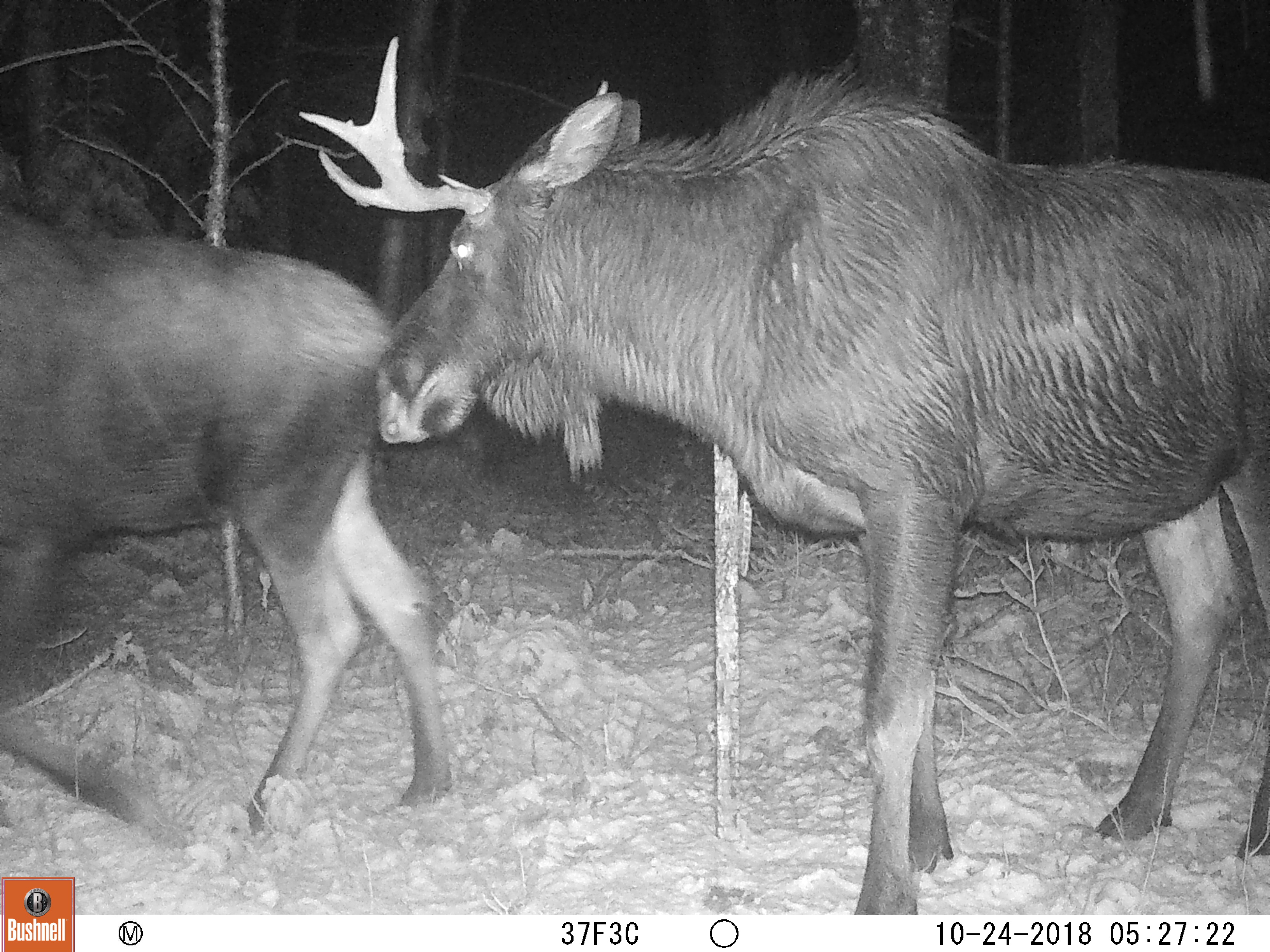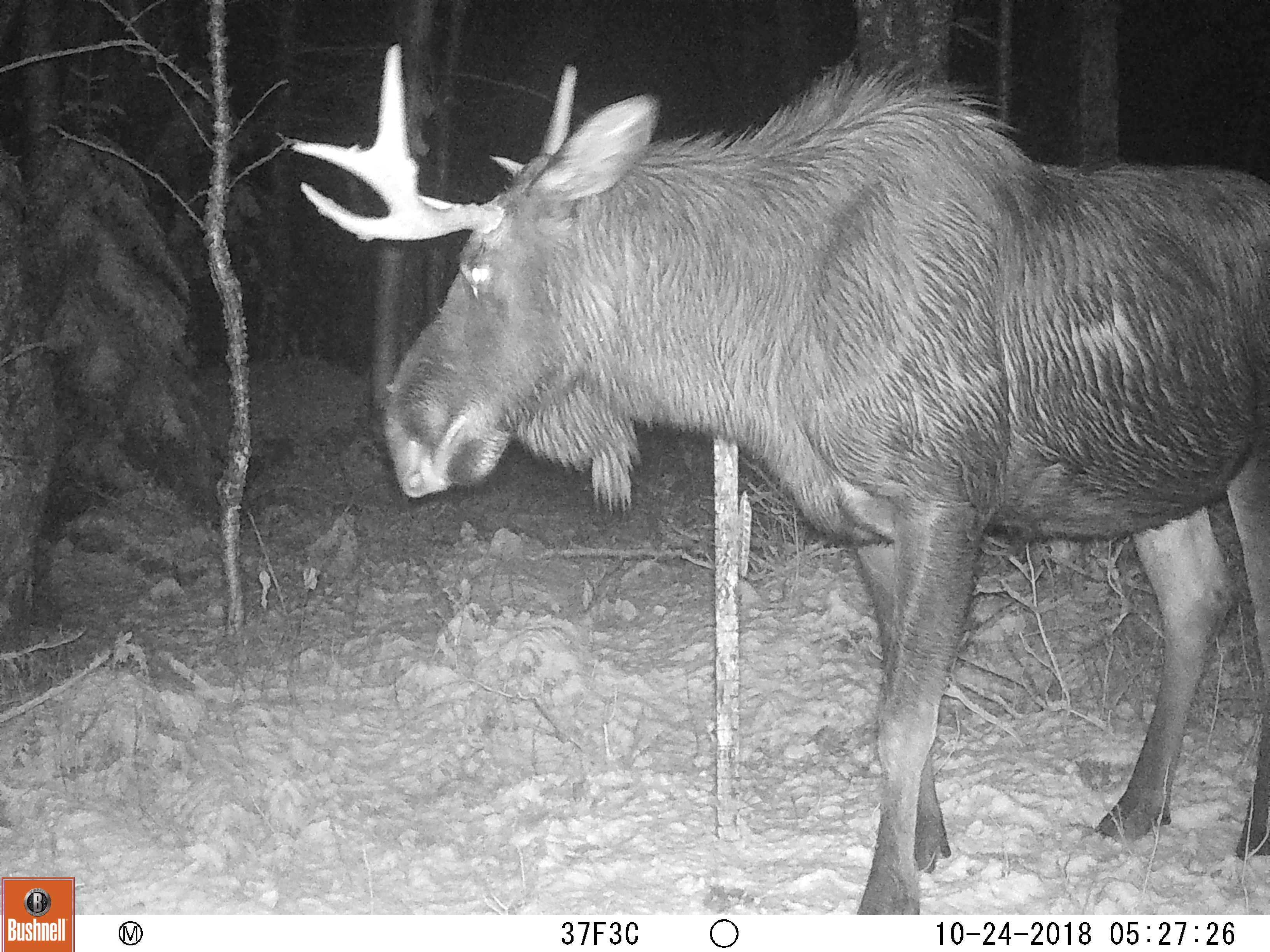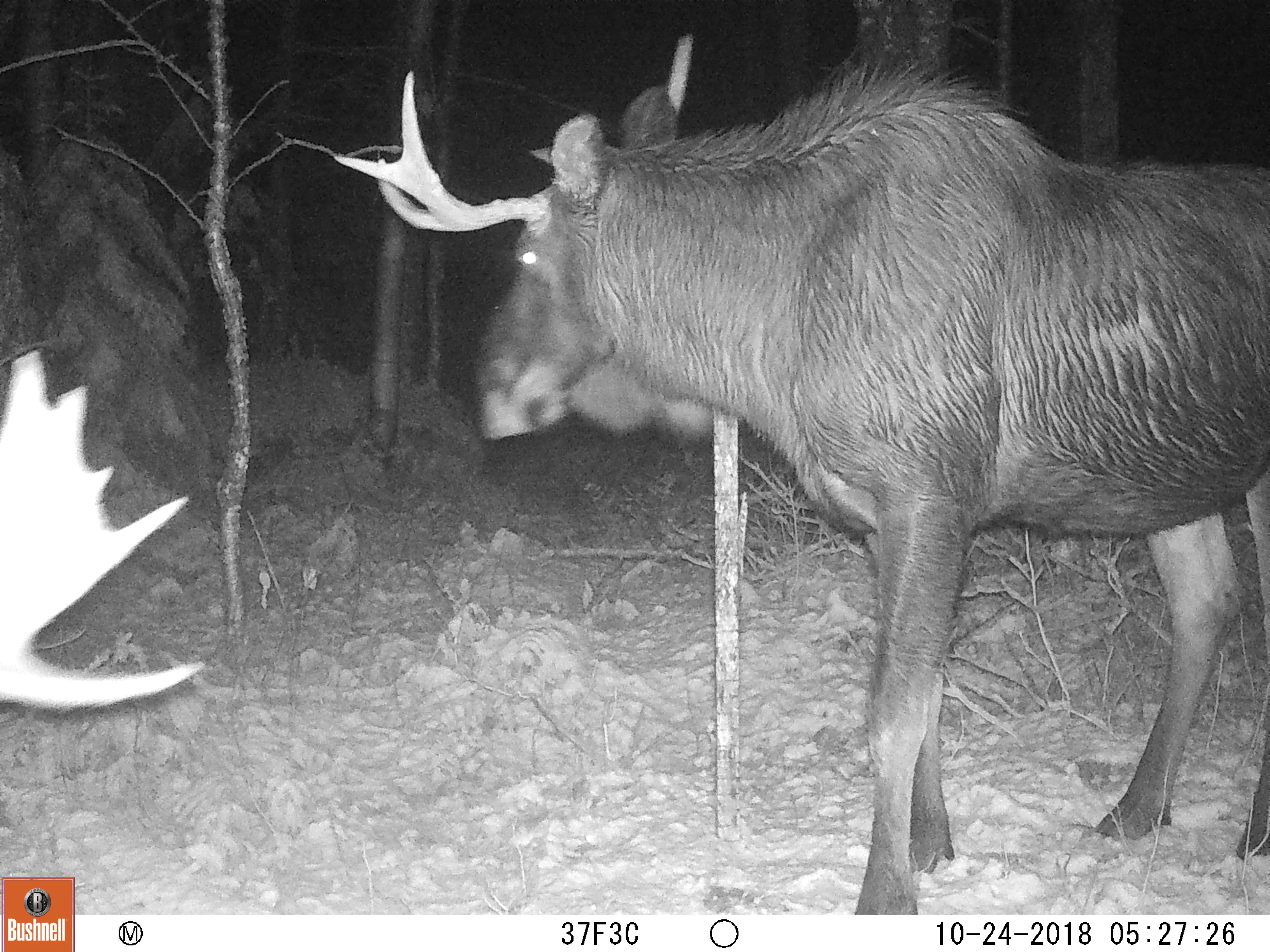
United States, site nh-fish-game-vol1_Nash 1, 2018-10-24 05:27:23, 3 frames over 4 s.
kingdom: Animalia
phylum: Chordata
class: Mammalia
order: Artiodactyla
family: Cervidae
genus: Alces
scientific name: Alces alces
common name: moose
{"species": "moose (Alces alces)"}